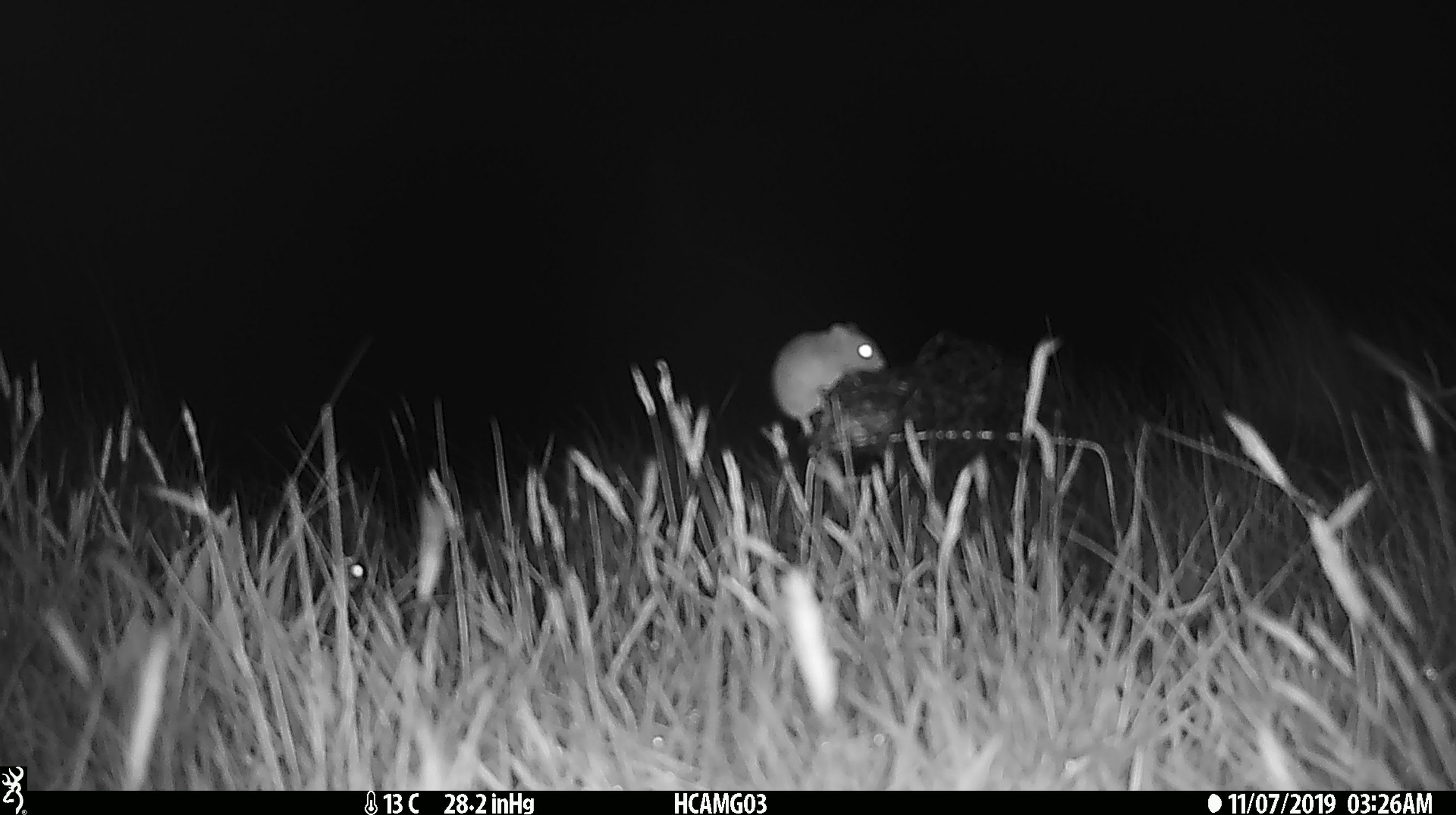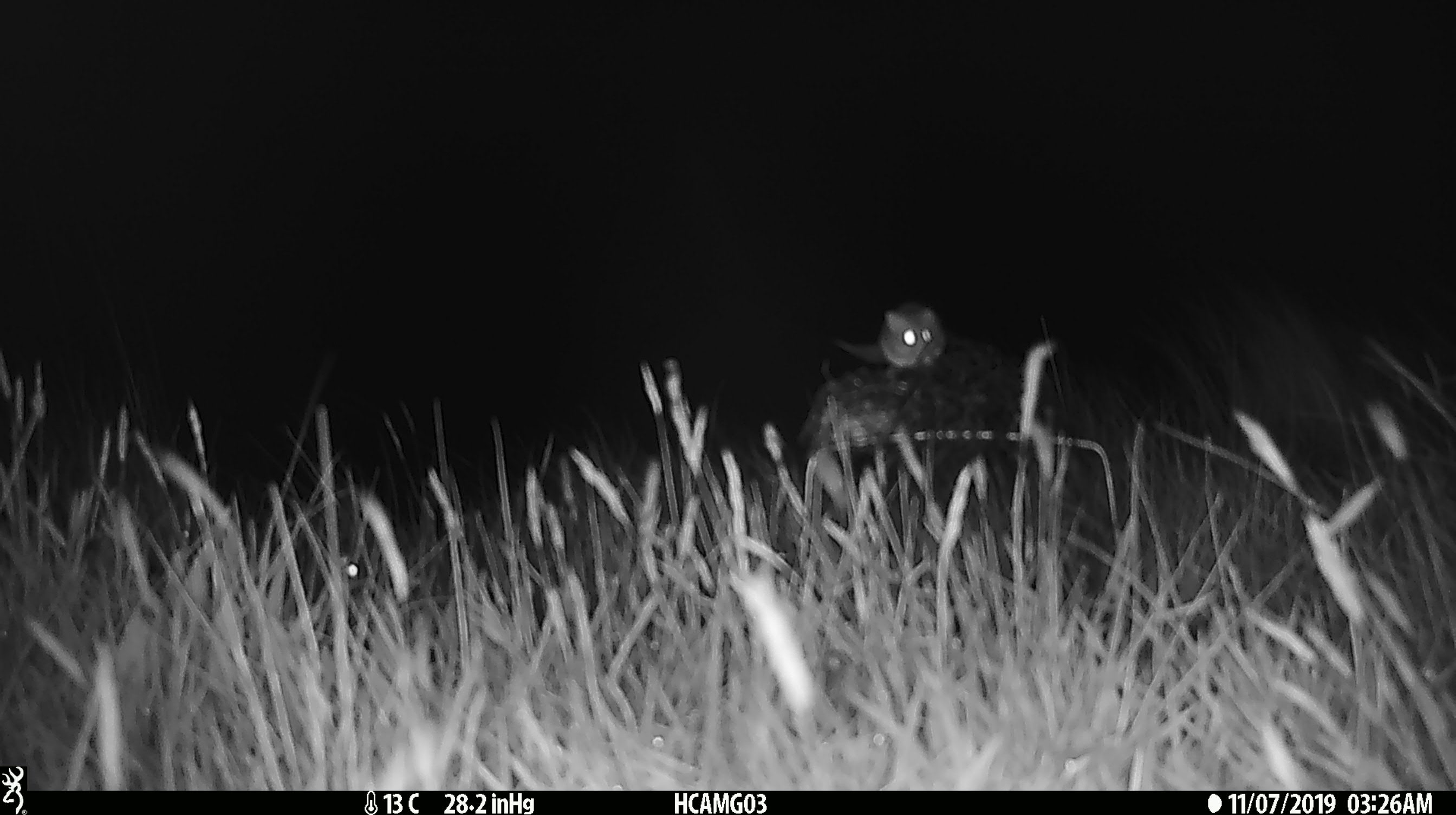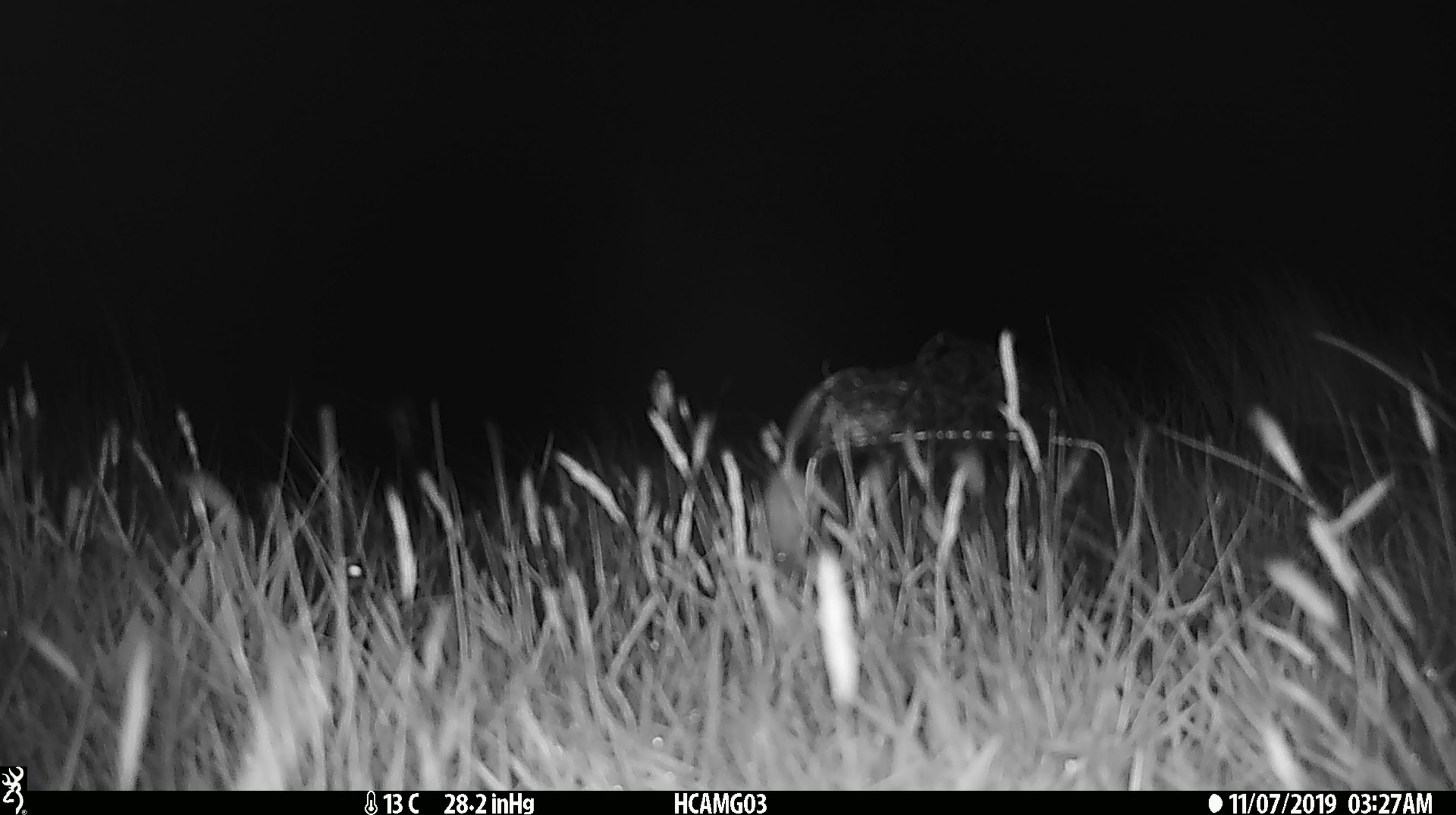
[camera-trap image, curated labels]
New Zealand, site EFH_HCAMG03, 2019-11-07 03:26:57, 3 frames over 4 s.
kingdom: Animalia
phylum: Chordata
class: Mammalia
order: Rodentia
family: Muridae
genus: Mus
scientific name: Mus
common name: mouse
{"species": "mouse (Mus)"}